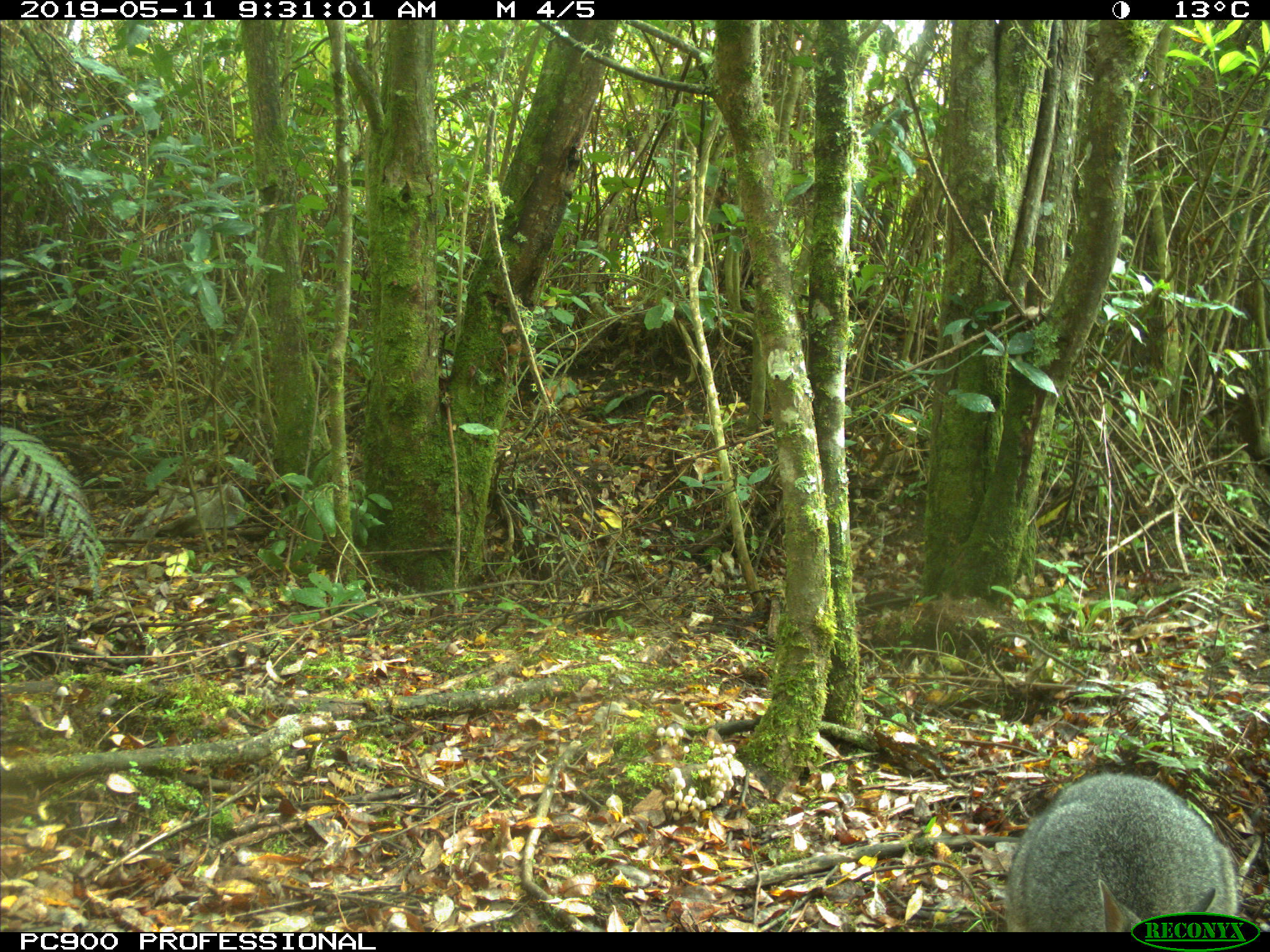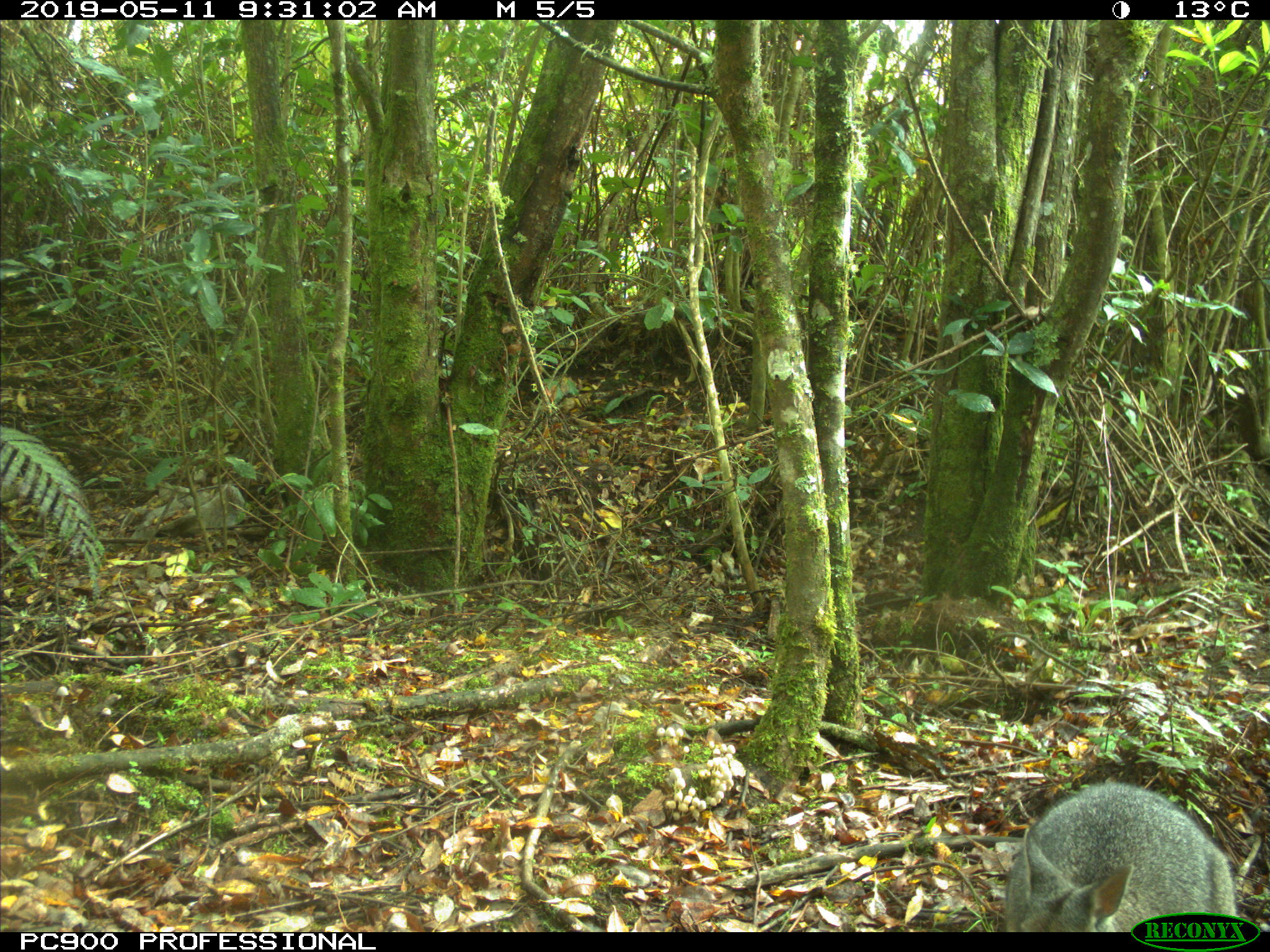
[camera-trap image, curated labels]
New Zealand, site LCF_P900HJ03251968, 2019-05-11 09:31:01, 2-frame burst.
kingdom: Animalia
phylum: Chordata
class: Mammalia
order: Diprotodontia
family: Macropodidae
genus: Notamacropus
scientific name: Notamacropus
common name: wallaby